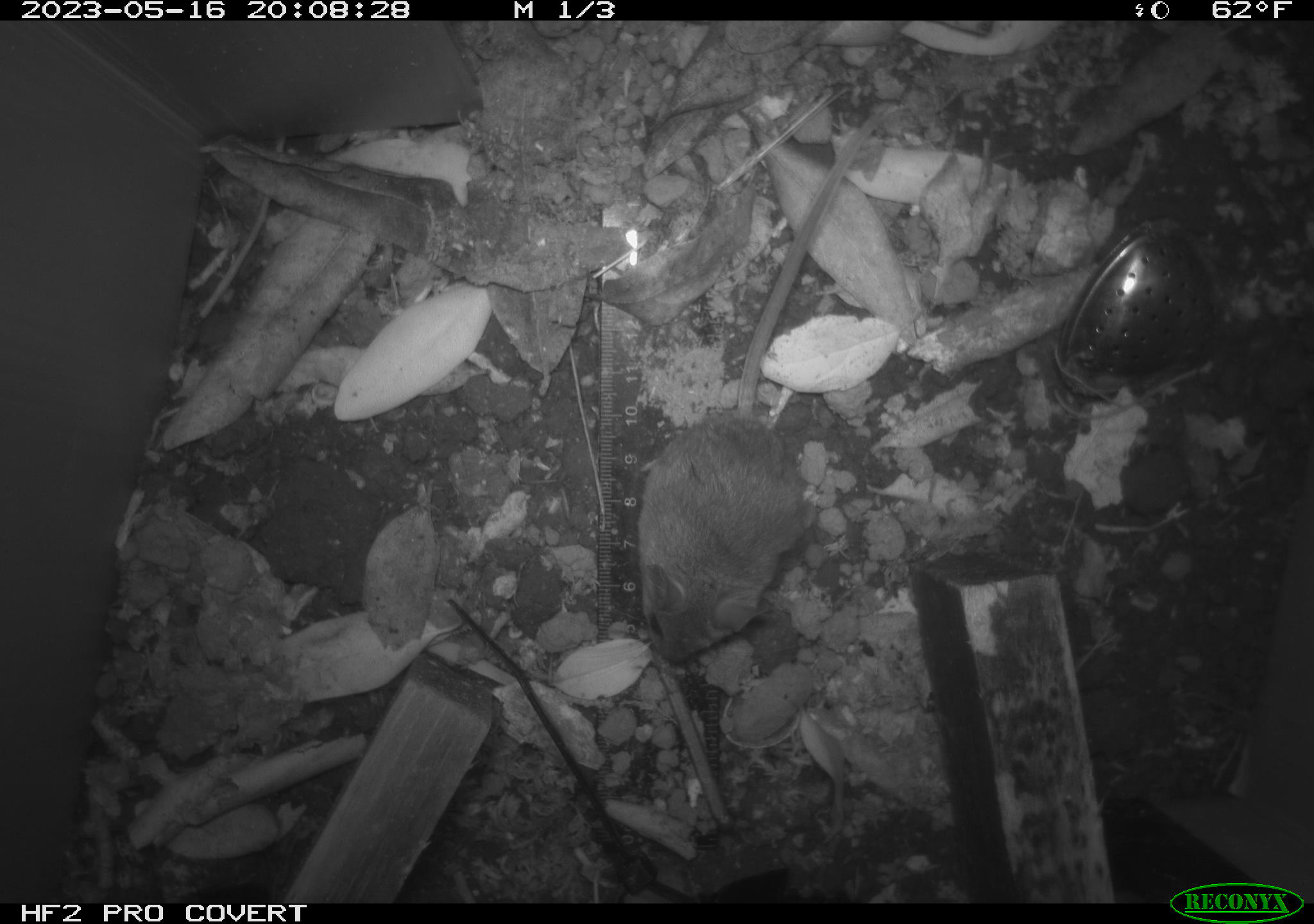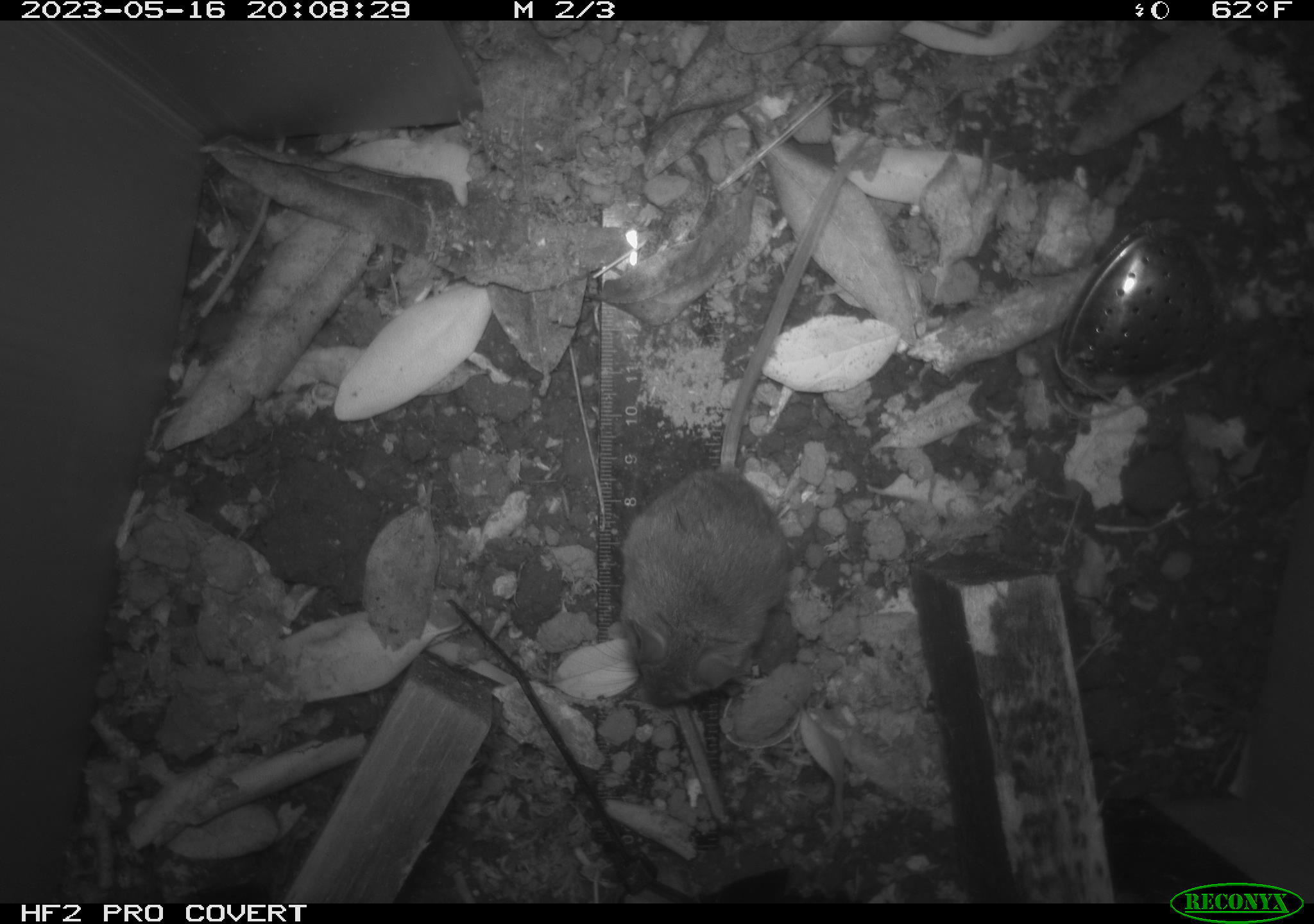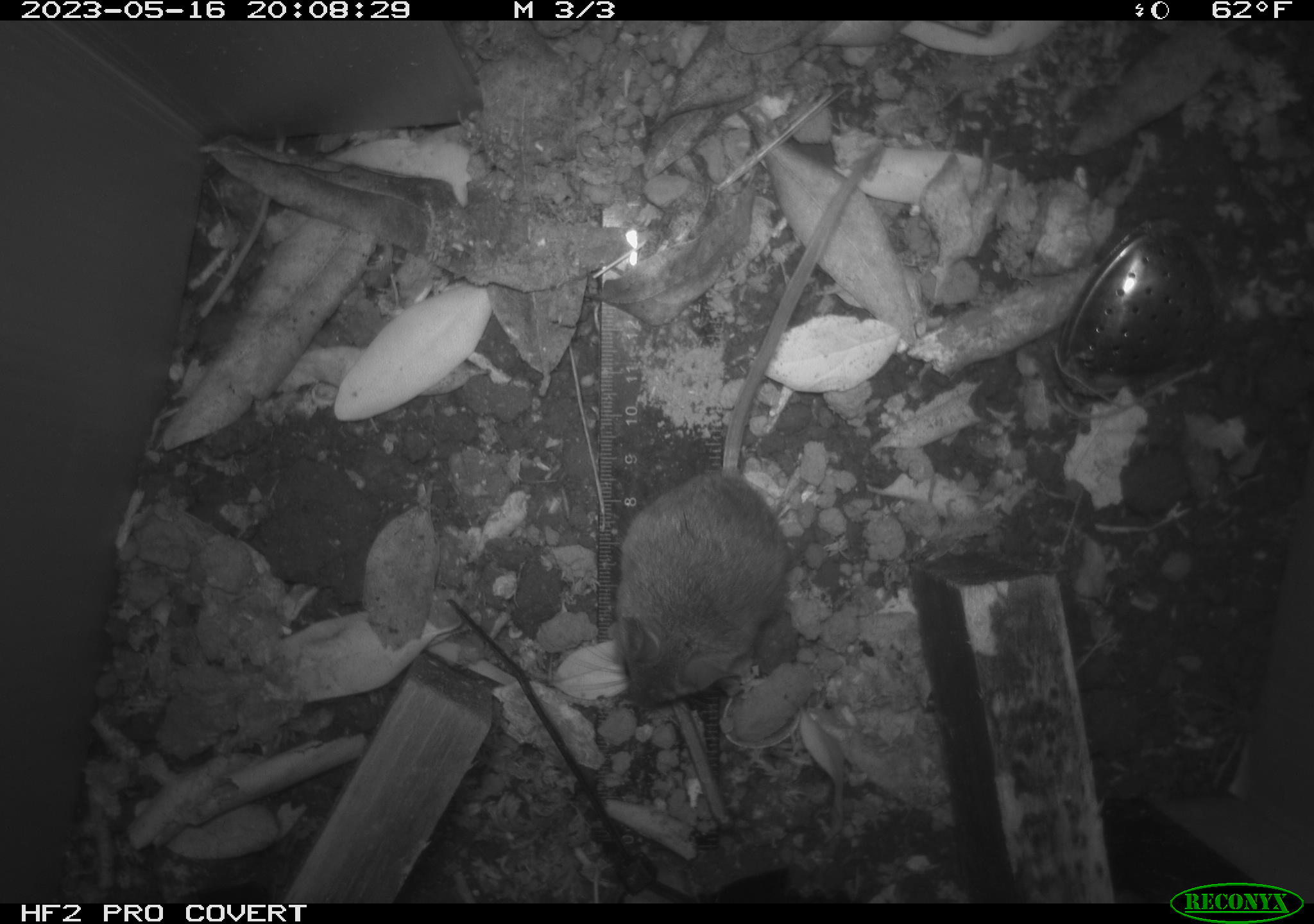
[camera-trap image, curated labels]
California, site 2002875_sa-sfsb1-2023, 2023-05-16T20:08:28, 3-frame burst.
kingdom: Animalia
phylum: Chordata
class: Mammalia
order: Rodentia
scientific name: Rodentia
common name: mouse species